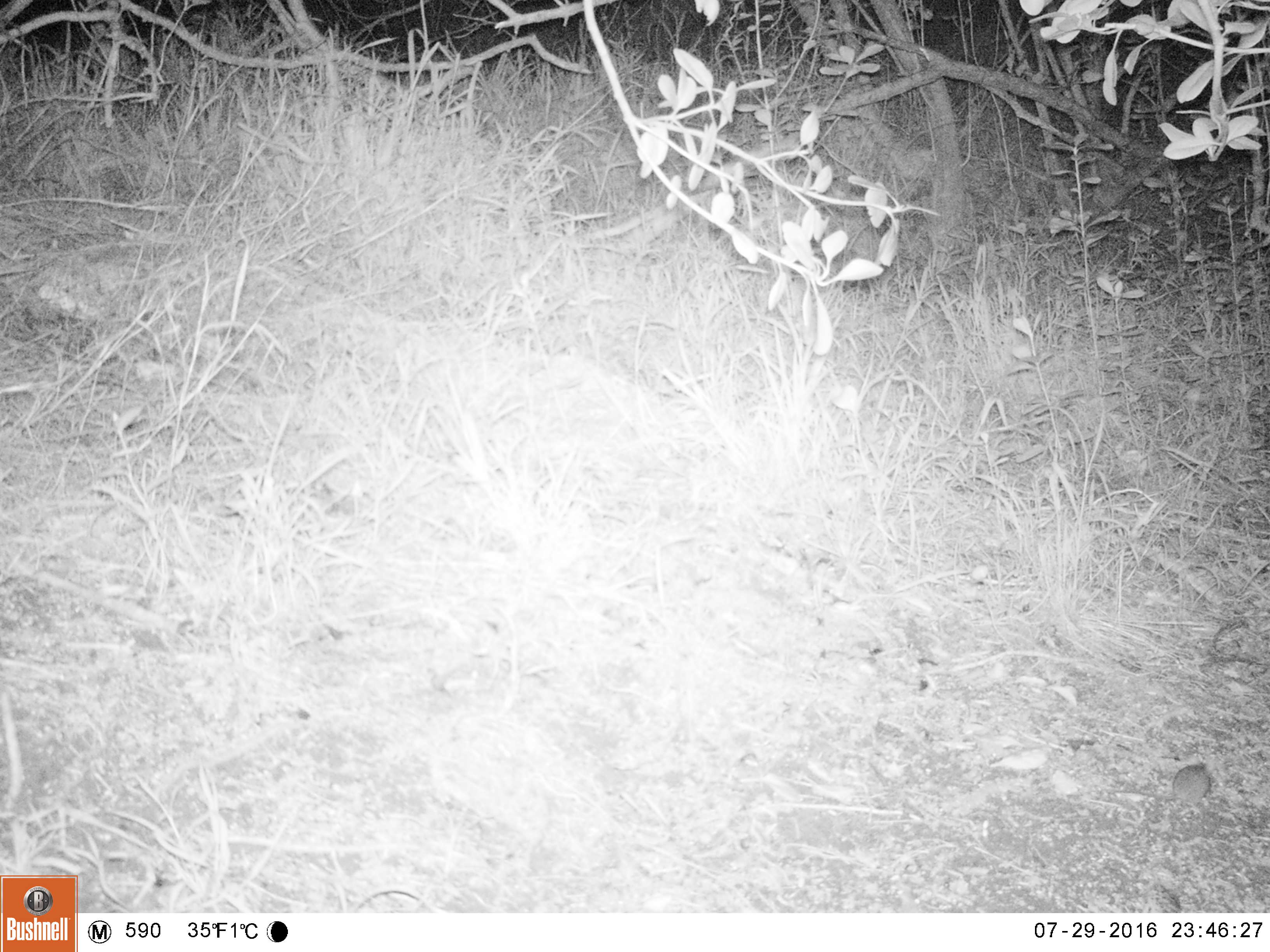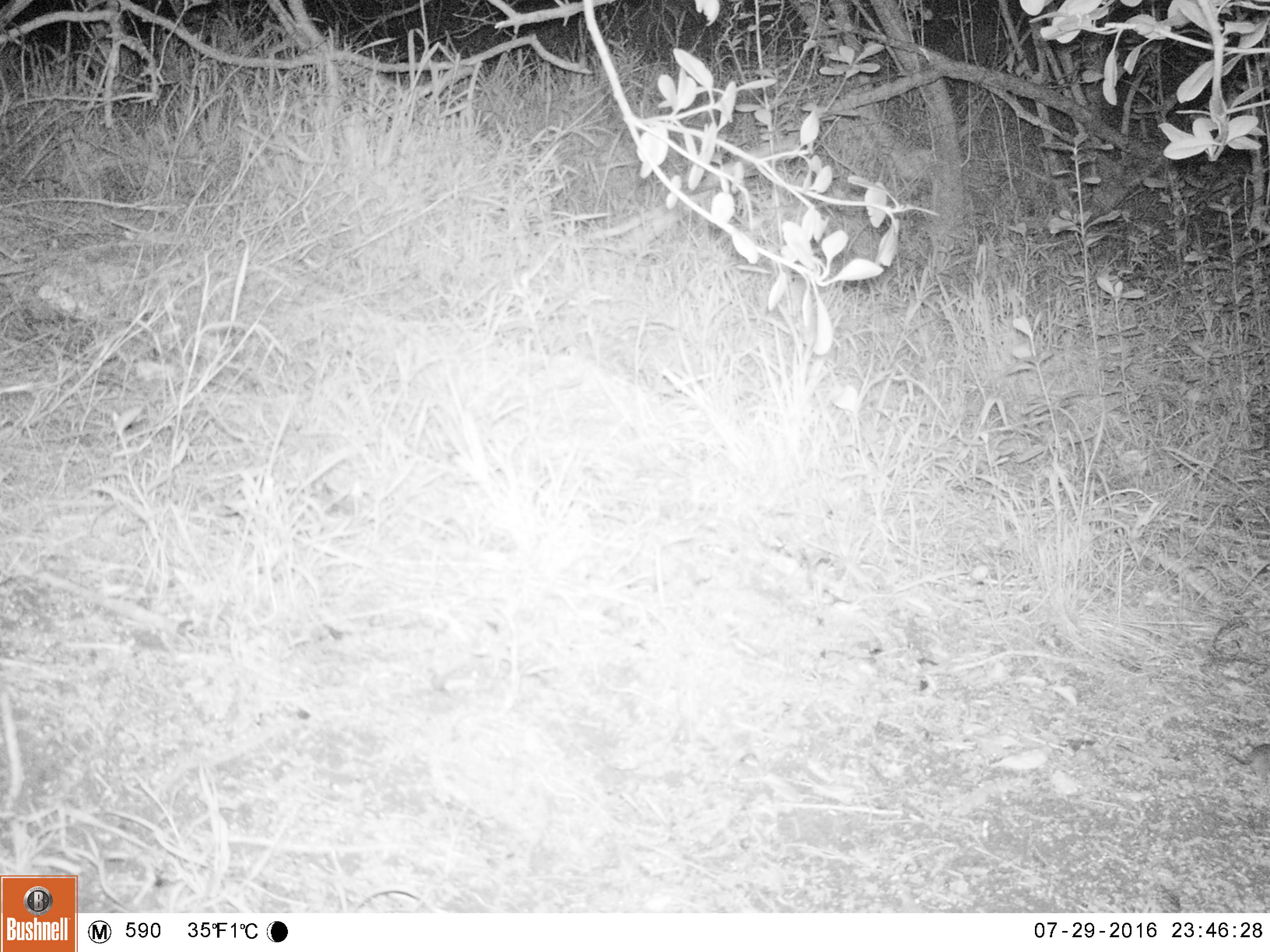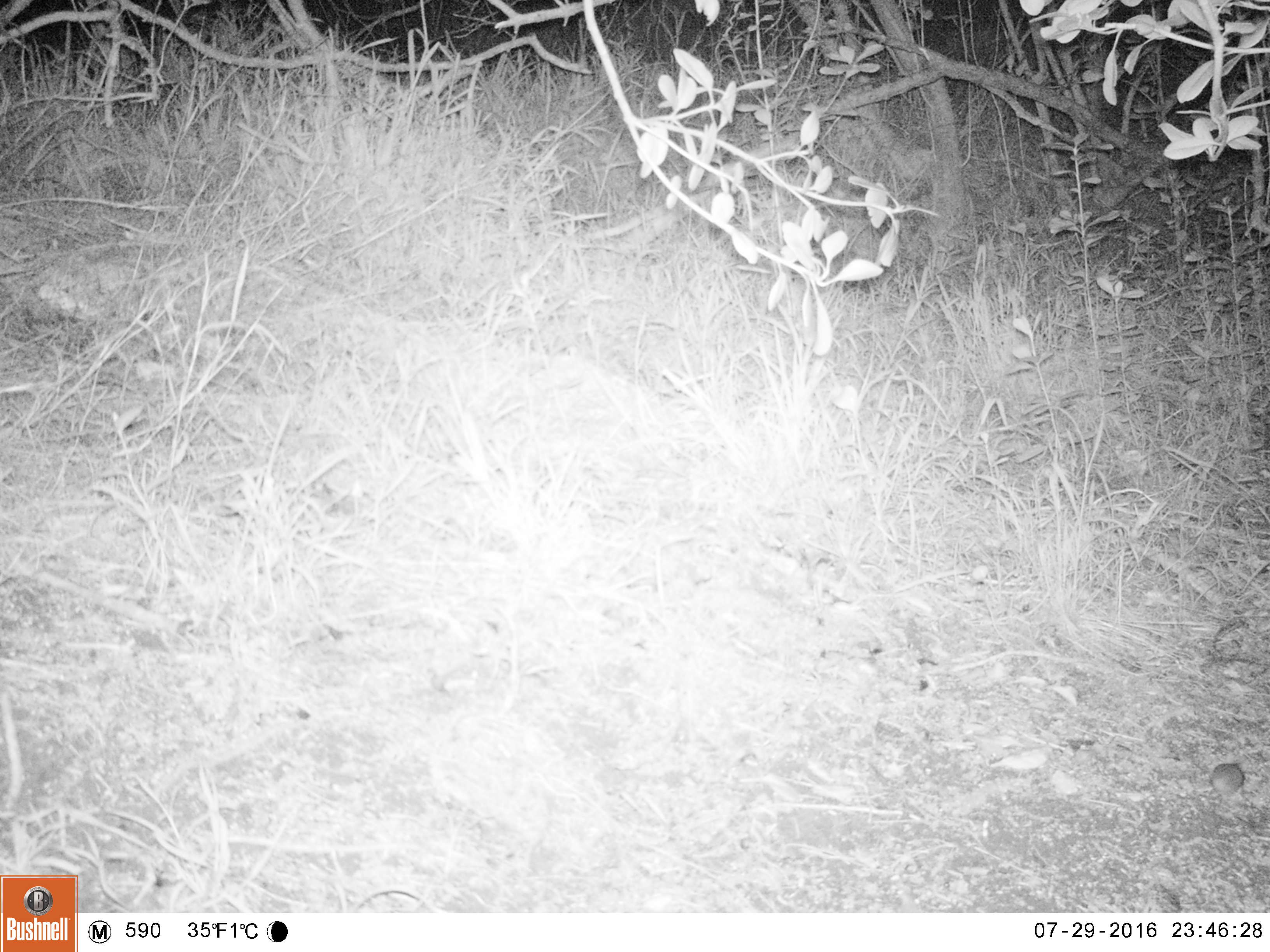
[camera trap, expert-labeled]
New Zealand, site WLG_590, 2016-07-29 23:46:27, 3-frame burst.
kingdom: Animalia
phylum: Chordata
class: Mammalia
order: Rodentia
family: Muridae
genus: Mus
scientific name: Mus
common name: mouse